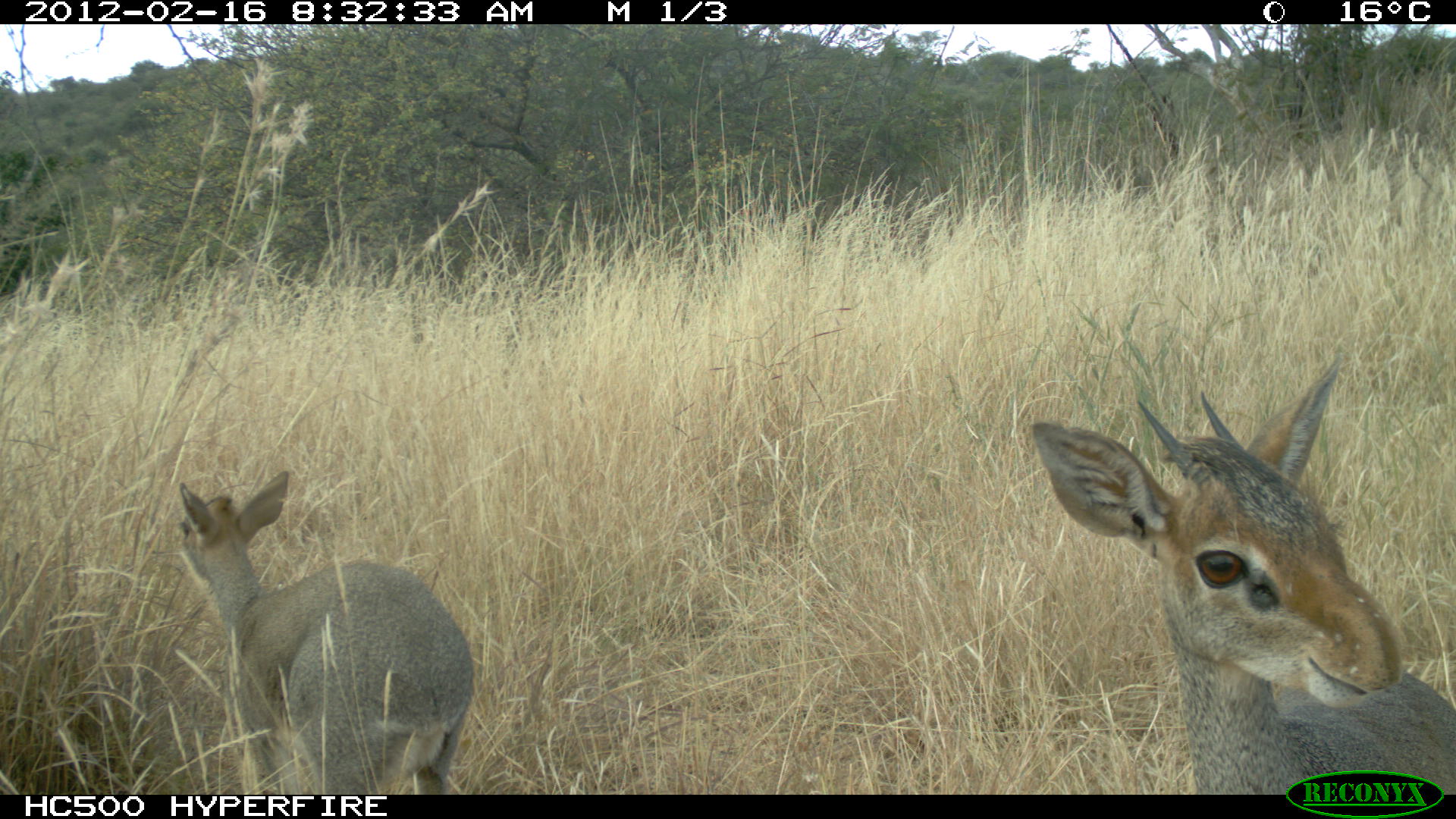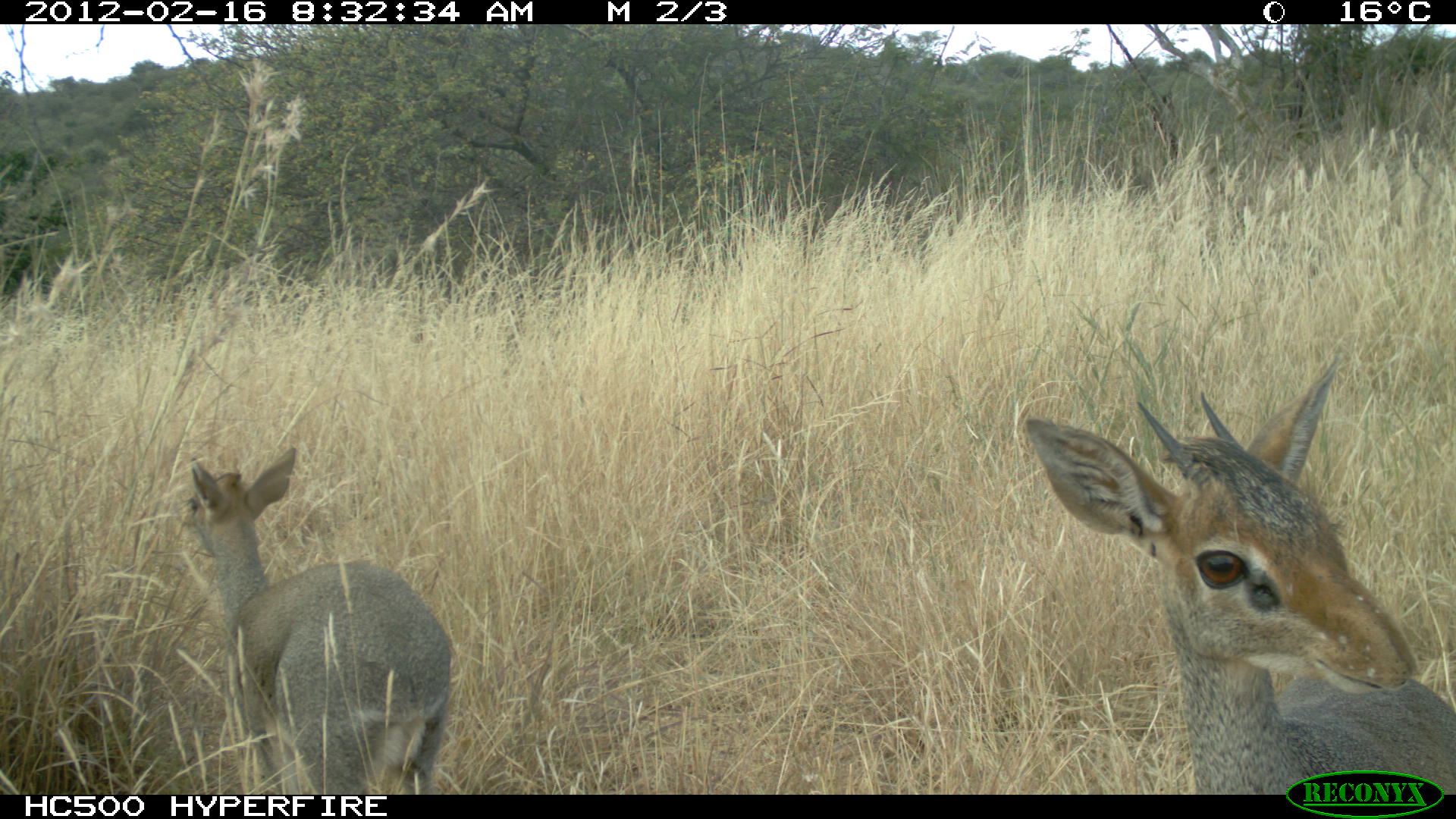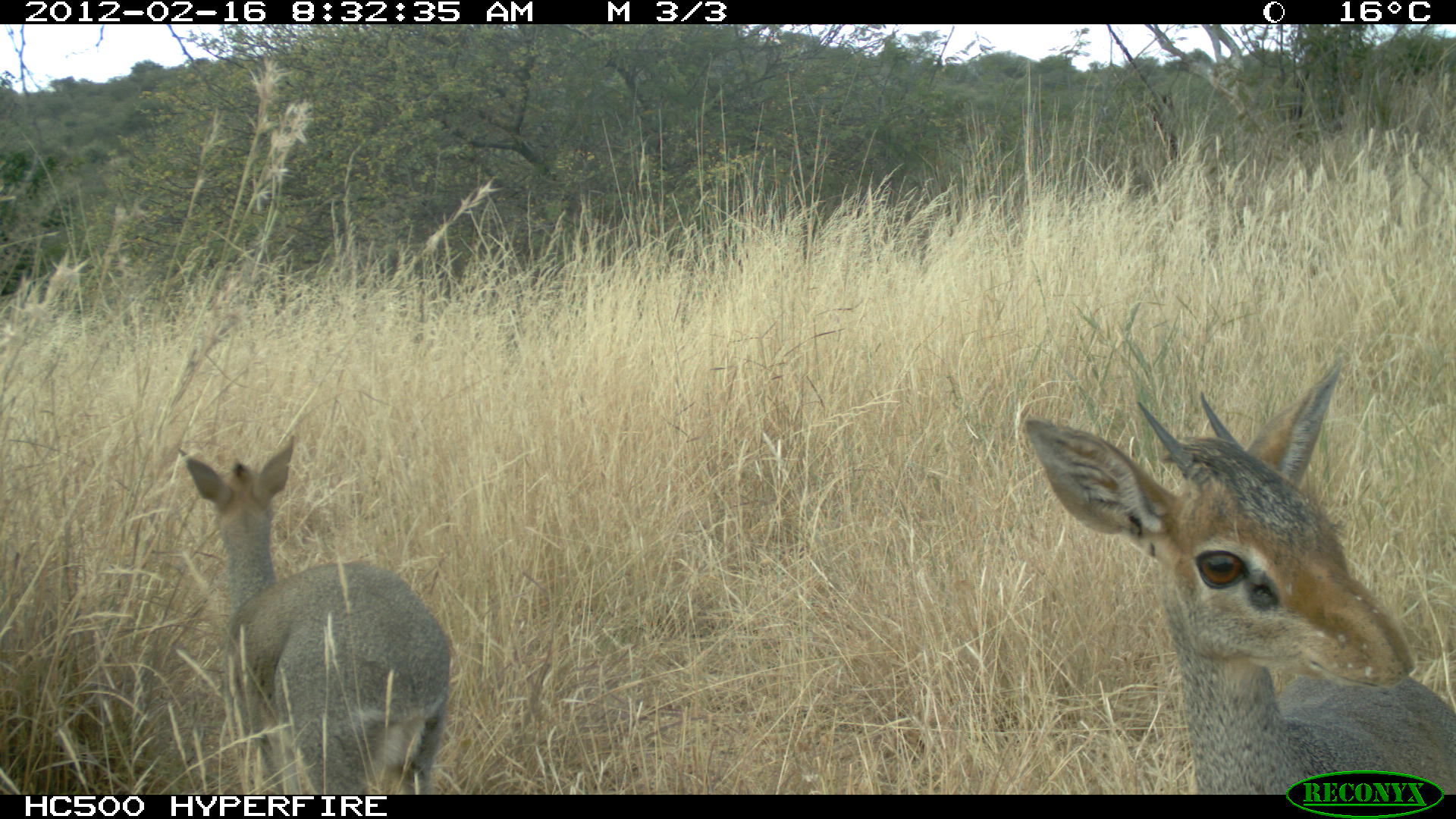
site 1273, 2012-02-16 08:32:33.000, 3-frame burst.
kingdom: Animalia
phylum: Chordata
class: Mammalia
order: Artiodactyla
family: Bovidae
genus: Madoqua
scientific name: Madoqua guentheri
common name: günther's dik-dik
Madoqua guentheri (günther's dik-dik), count 2.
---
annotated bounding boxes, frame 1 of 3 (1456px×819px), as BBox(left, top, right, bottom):
madoqua guentheri: BBox(1025, 356, 1455, 792); BBox(177, 470, 469, 795)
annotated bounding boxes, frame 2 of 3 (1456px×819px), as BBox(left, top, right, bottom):
madoqua guentheri: BBox(1024, 359, 1456, 794); BBox(180, 449, 451, 795)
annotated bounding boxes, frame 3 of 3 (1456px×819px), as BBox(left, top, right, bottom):
madoqua guentheri: BBox(1023, 361, 1455, 796); BBox(177, 436, 455, 796)